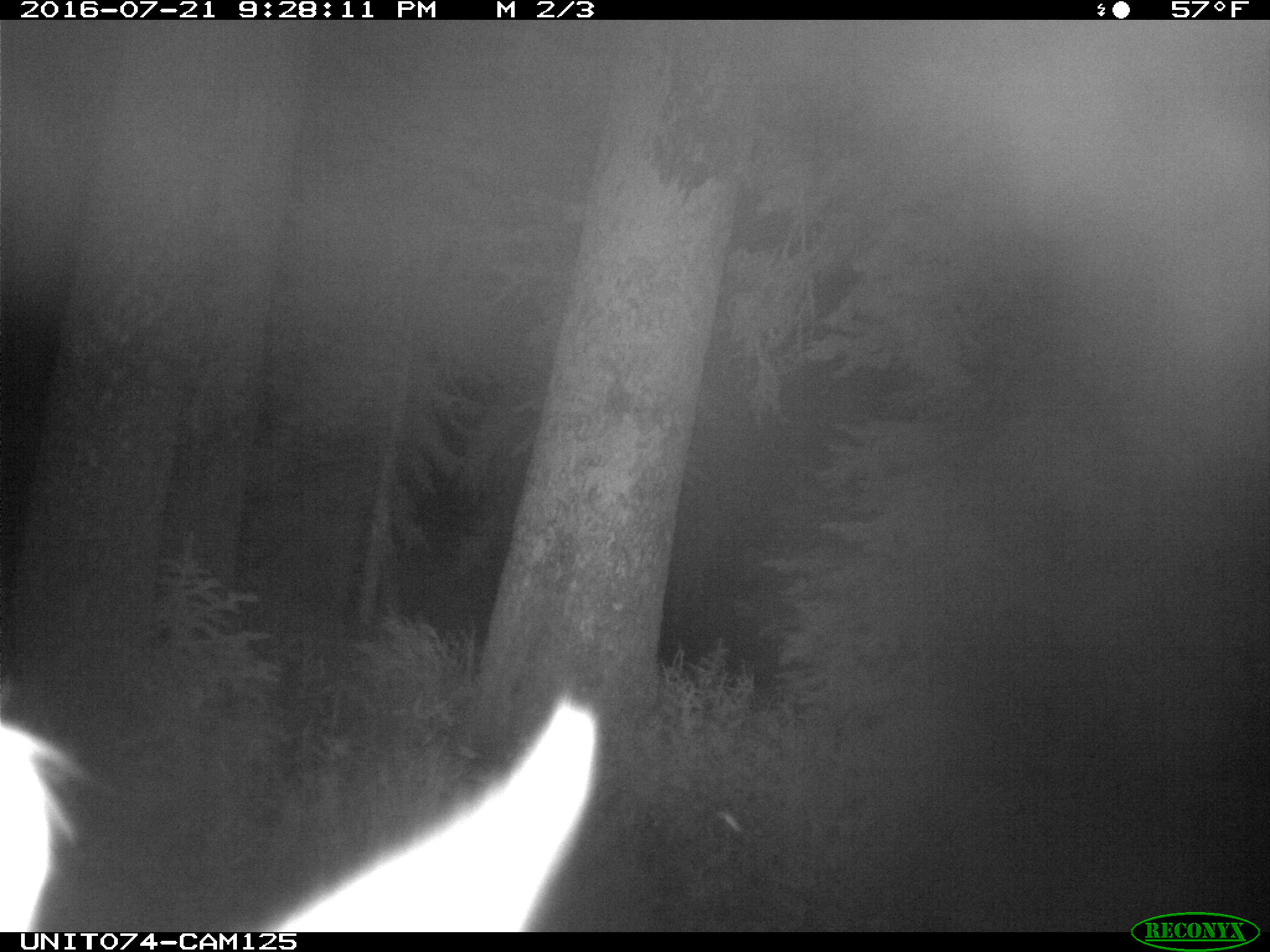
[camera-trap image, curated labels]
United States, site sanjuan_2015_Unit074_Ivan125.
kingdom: Animalia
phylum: Chordata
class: Mammalia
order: Artiodactyla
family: Cervidae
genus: Cervus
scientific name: Cervus elaphus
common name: red deer